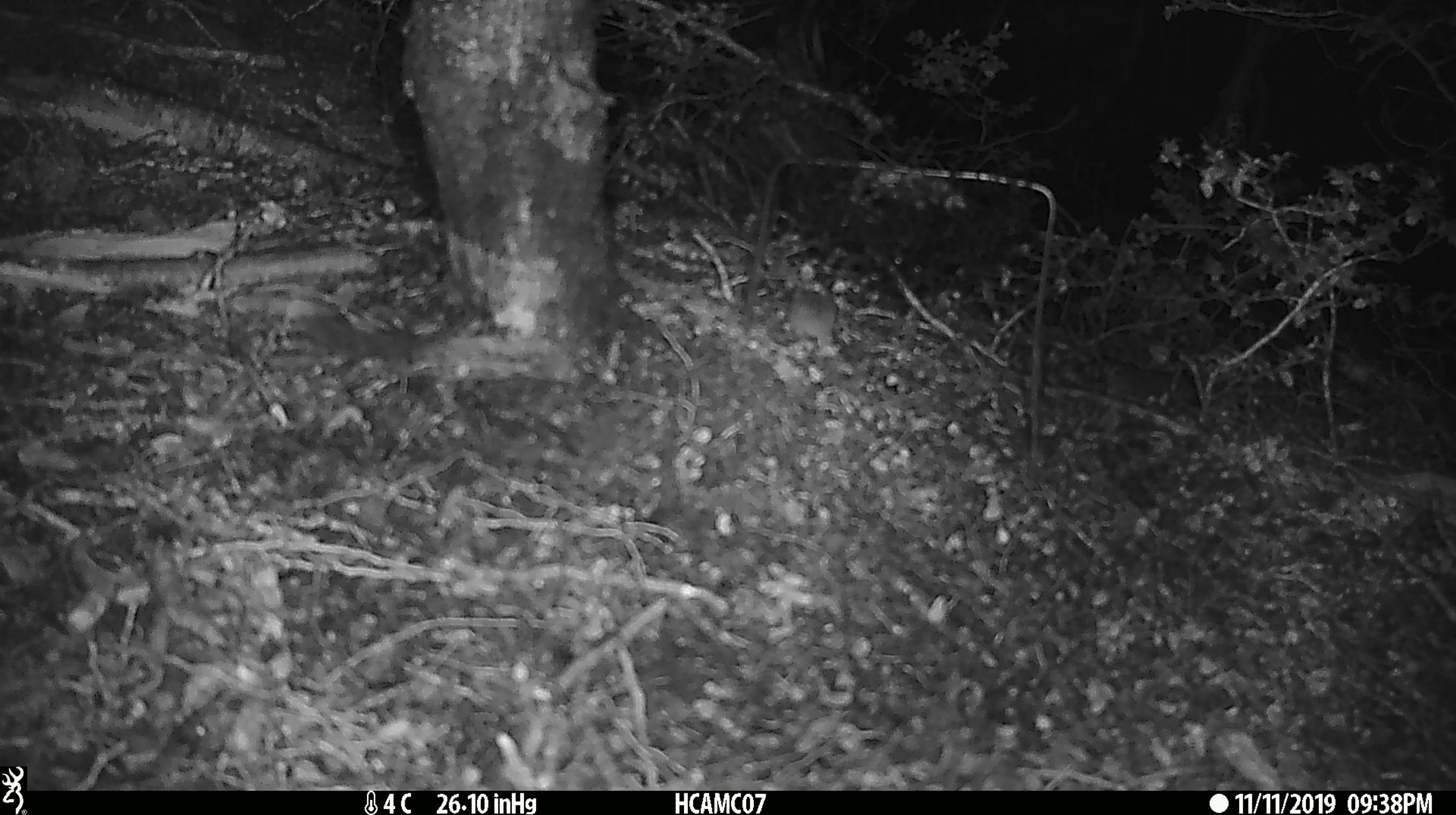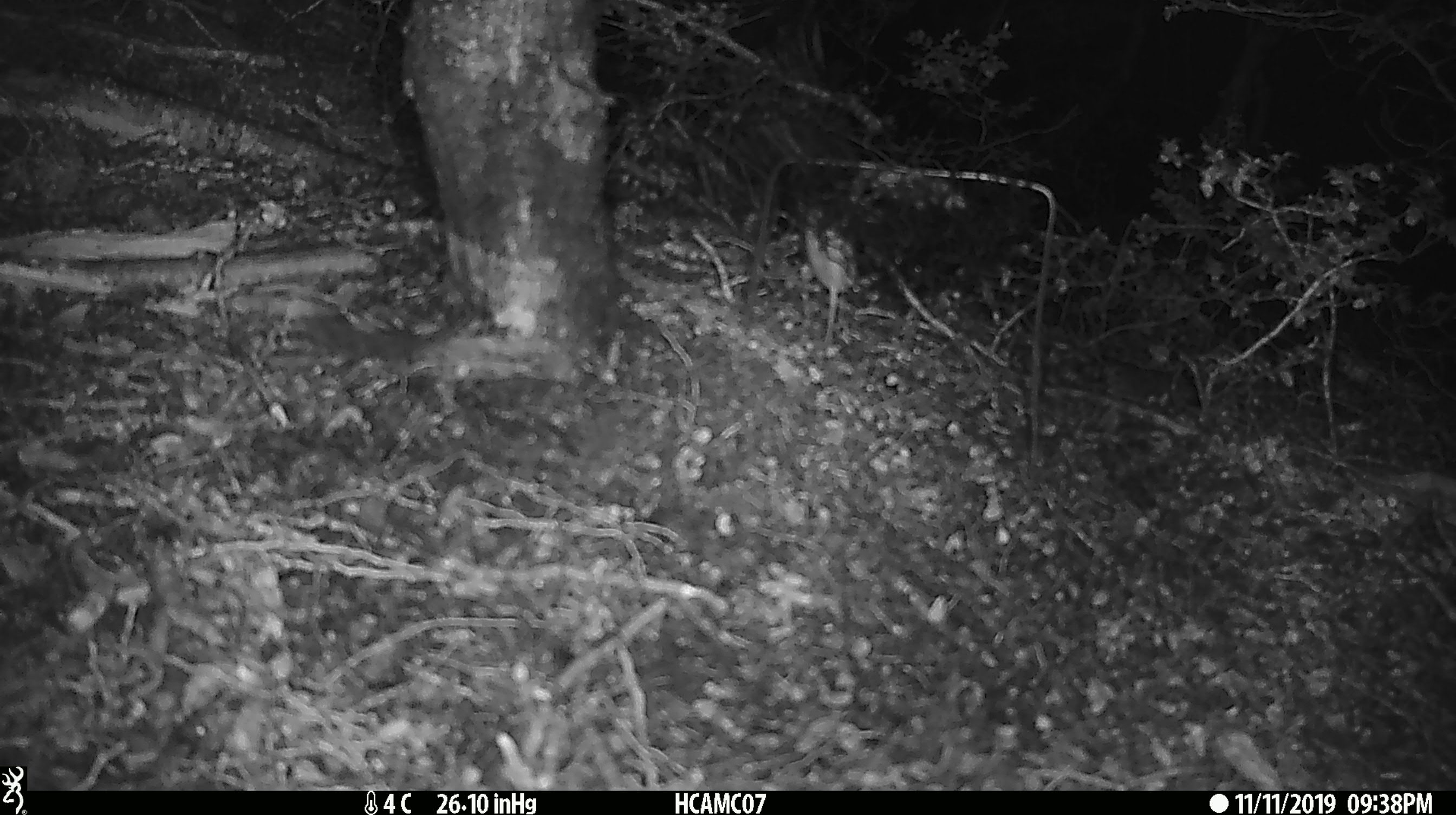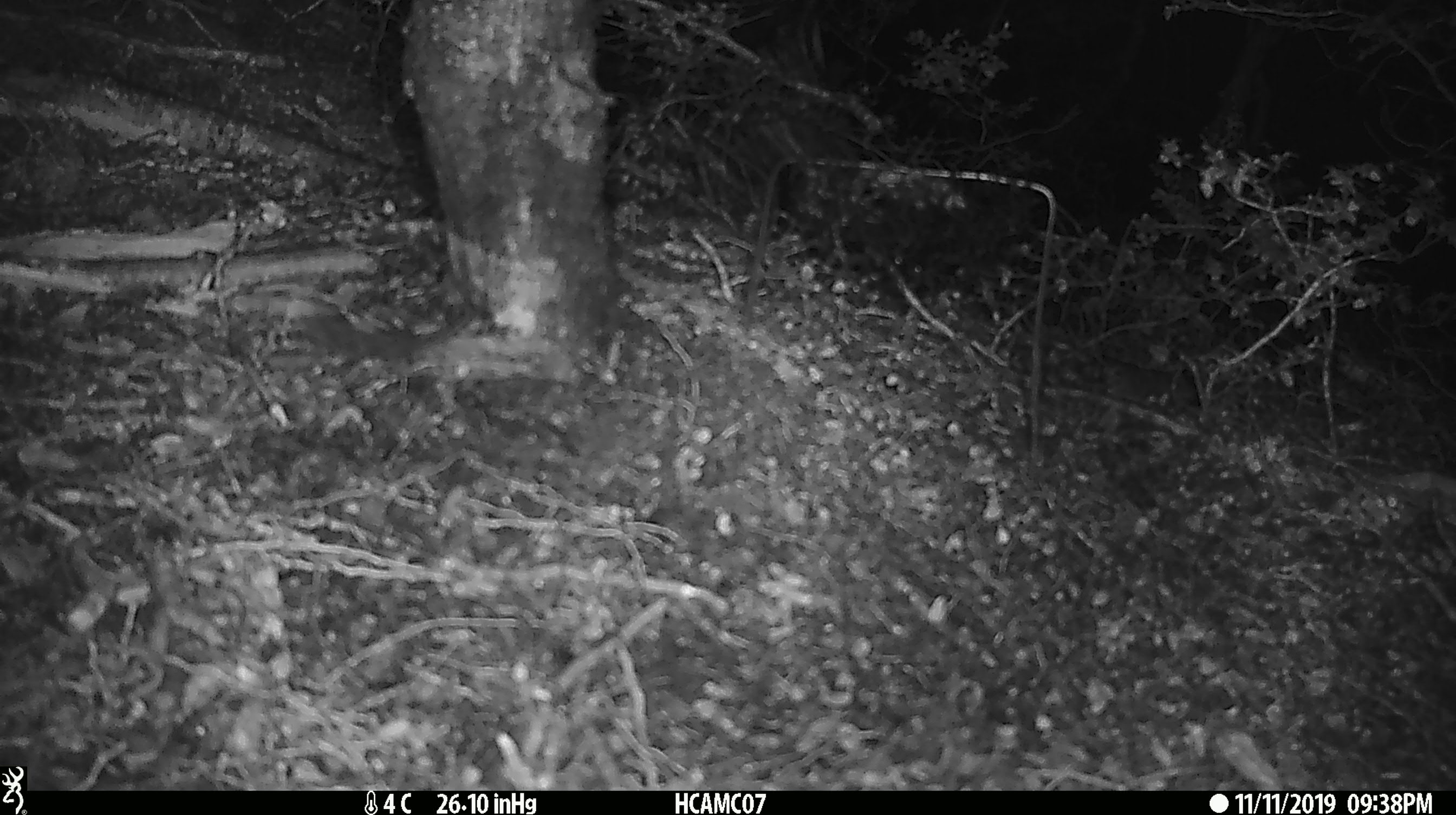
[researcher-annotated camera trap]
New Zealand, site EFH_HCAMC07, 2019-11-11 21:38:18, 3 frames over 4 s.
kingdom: Animalia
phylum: Chordata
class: Mammalia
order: Rodentia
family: Muridae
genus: Mus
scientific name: Mus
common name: mouse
Mouse (Mus).